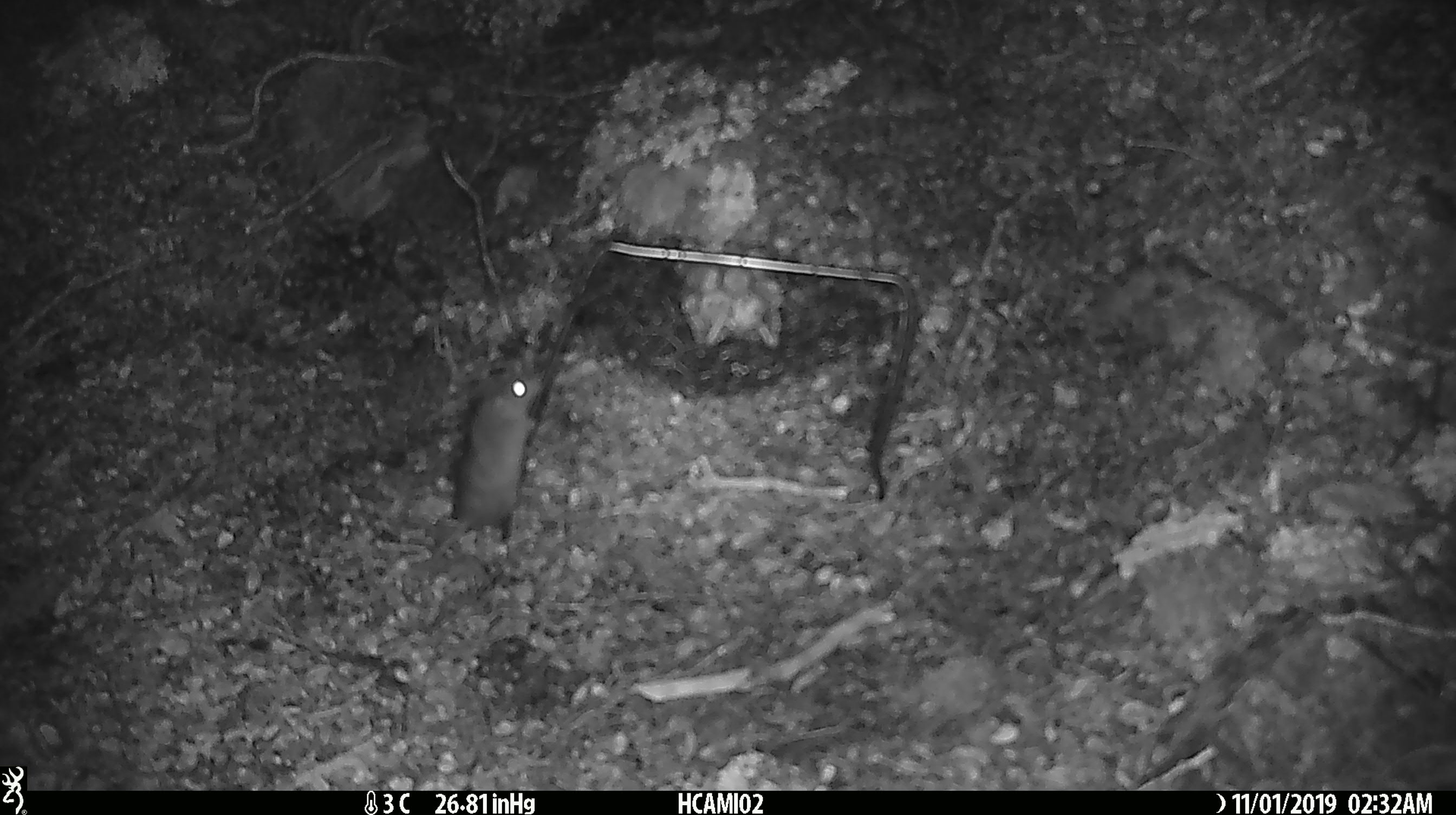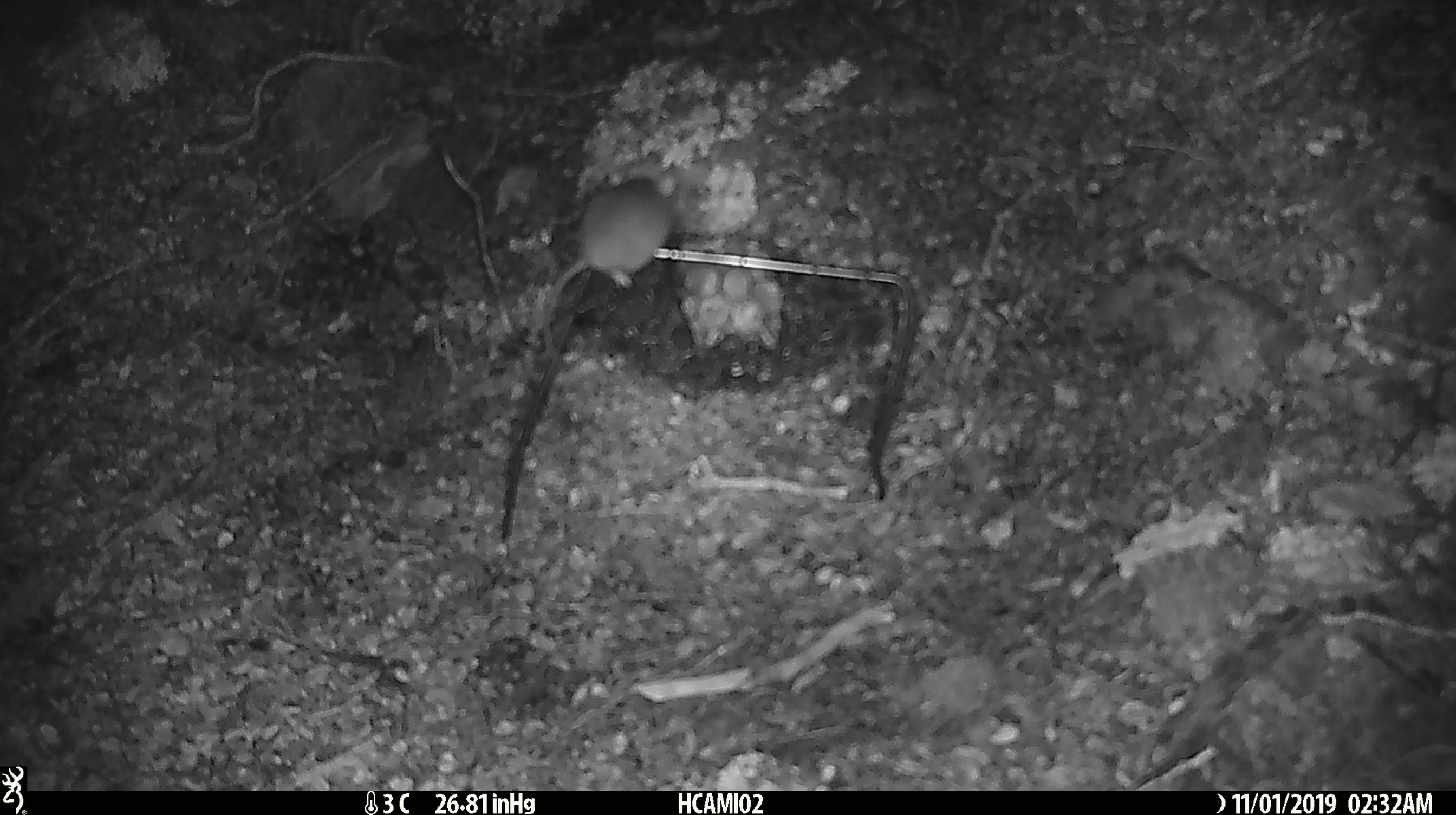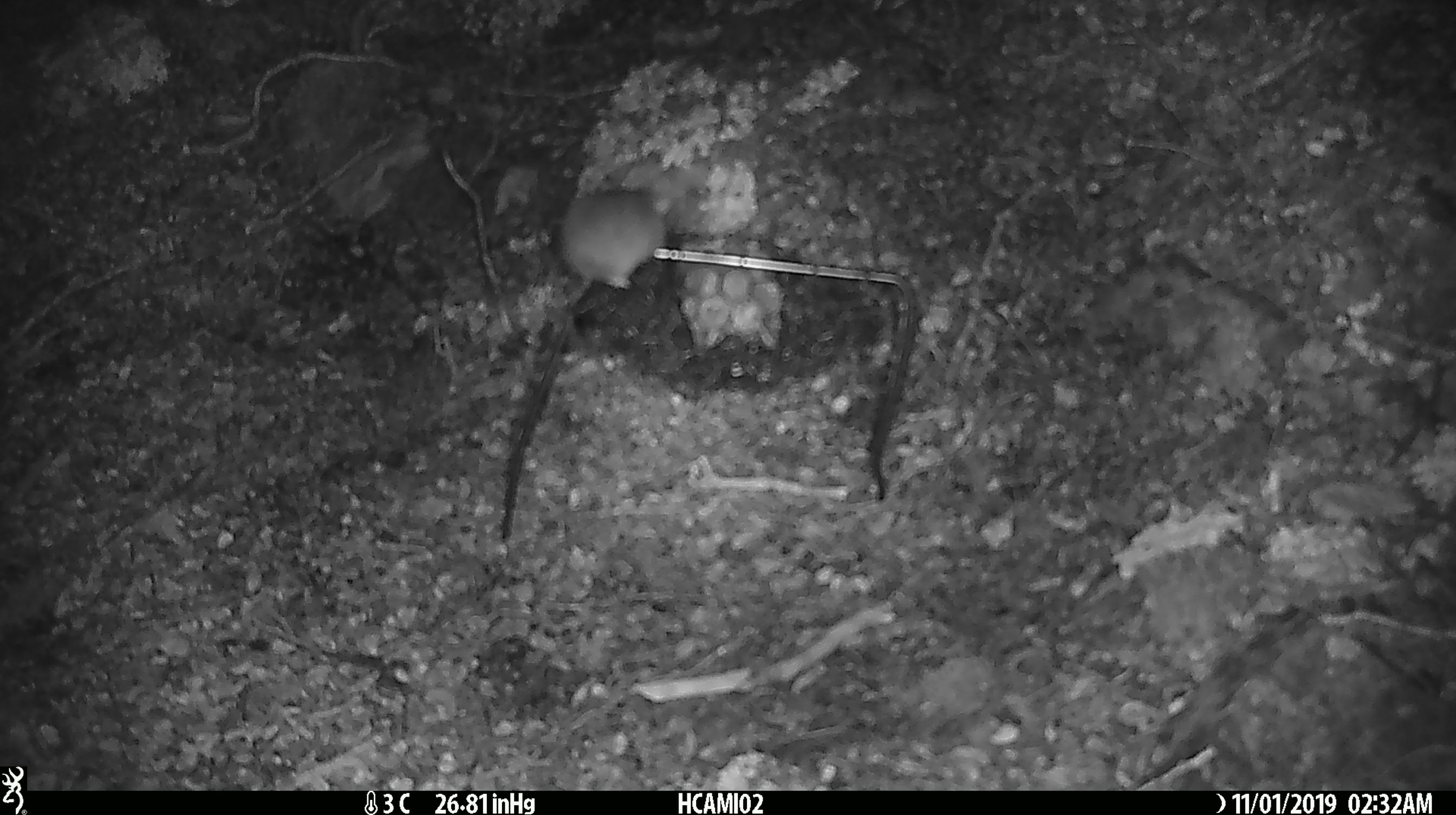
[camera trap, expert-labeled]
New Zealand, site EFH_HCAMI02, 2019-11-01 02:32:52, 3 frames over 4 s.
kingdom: Animalia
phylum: Chordata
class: Mammalia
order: Rodentia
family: Muridae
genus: Mus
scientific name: Mus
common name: mouse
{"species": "mouse (Mus)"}